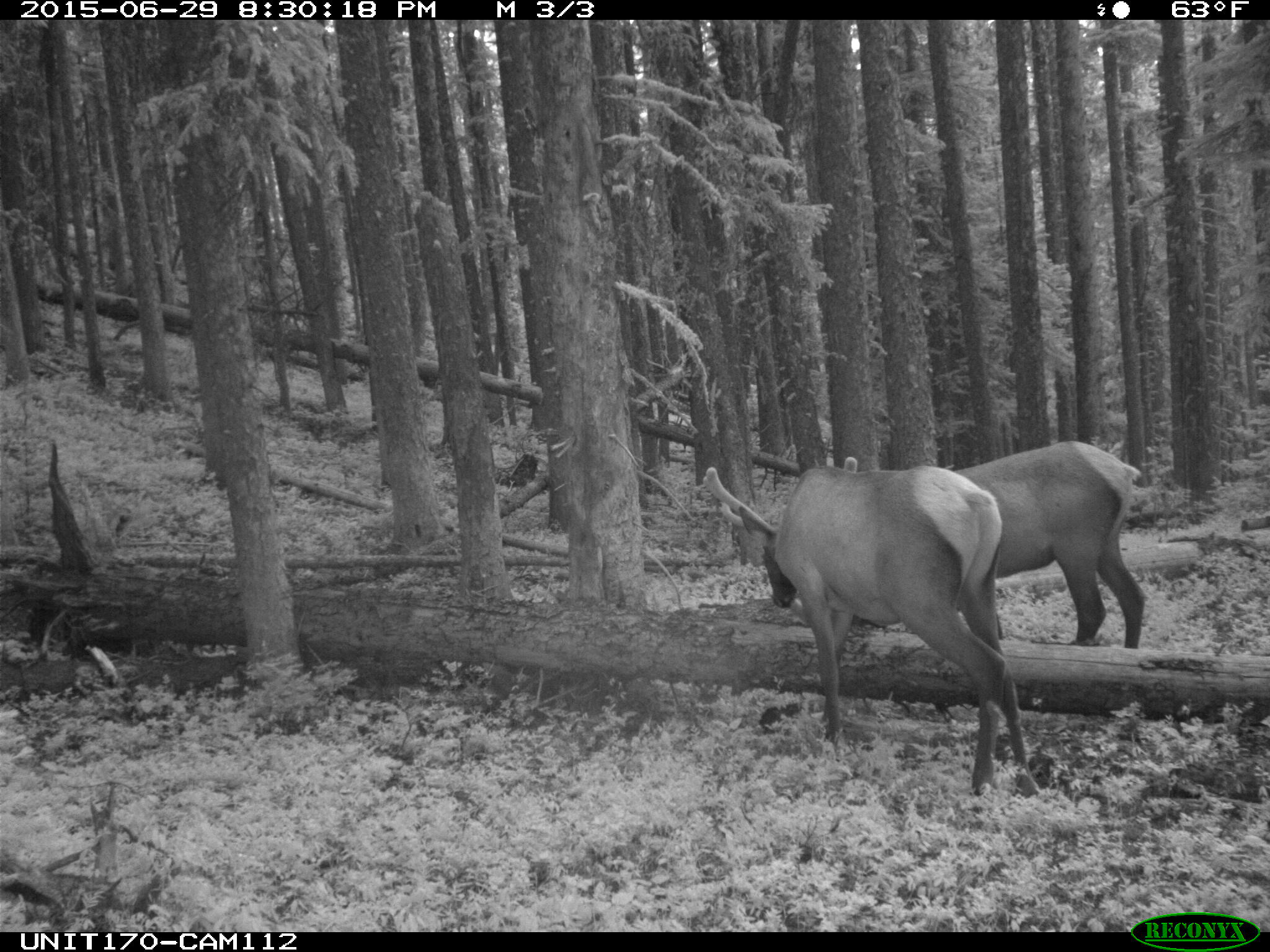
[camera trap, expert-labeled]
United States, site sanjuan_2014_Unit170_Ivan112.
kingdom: Animalia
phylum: Chordata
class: Mammalia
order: Artiodactyla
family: Cervidae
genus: Cervus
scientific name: Cervus elaphus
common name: red deer